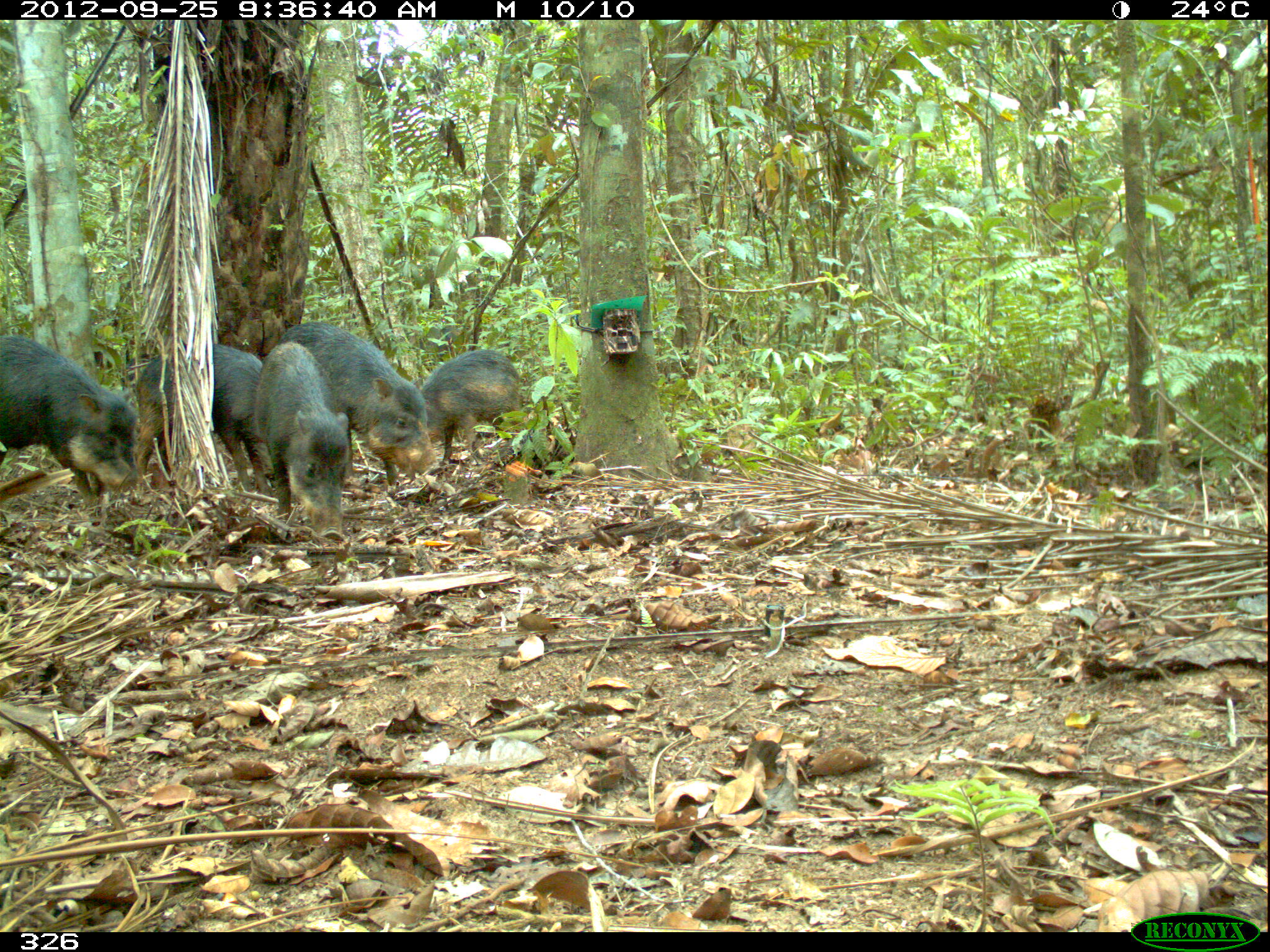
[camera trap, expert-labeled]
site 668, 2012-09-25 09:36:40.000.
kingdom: Animalia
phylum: Chordata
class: Mammalia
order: Artiodactyla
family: Tayassuidae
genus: Tayassu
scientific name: Tayassu pecari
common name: white-lipped peccary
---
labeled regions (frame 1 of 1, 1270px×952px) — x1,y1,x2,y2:
tayassu pecari: 276,320,443,492; 0,333,139,505; 133,343,278,497; 253,341,351,540; 420,348,538,462